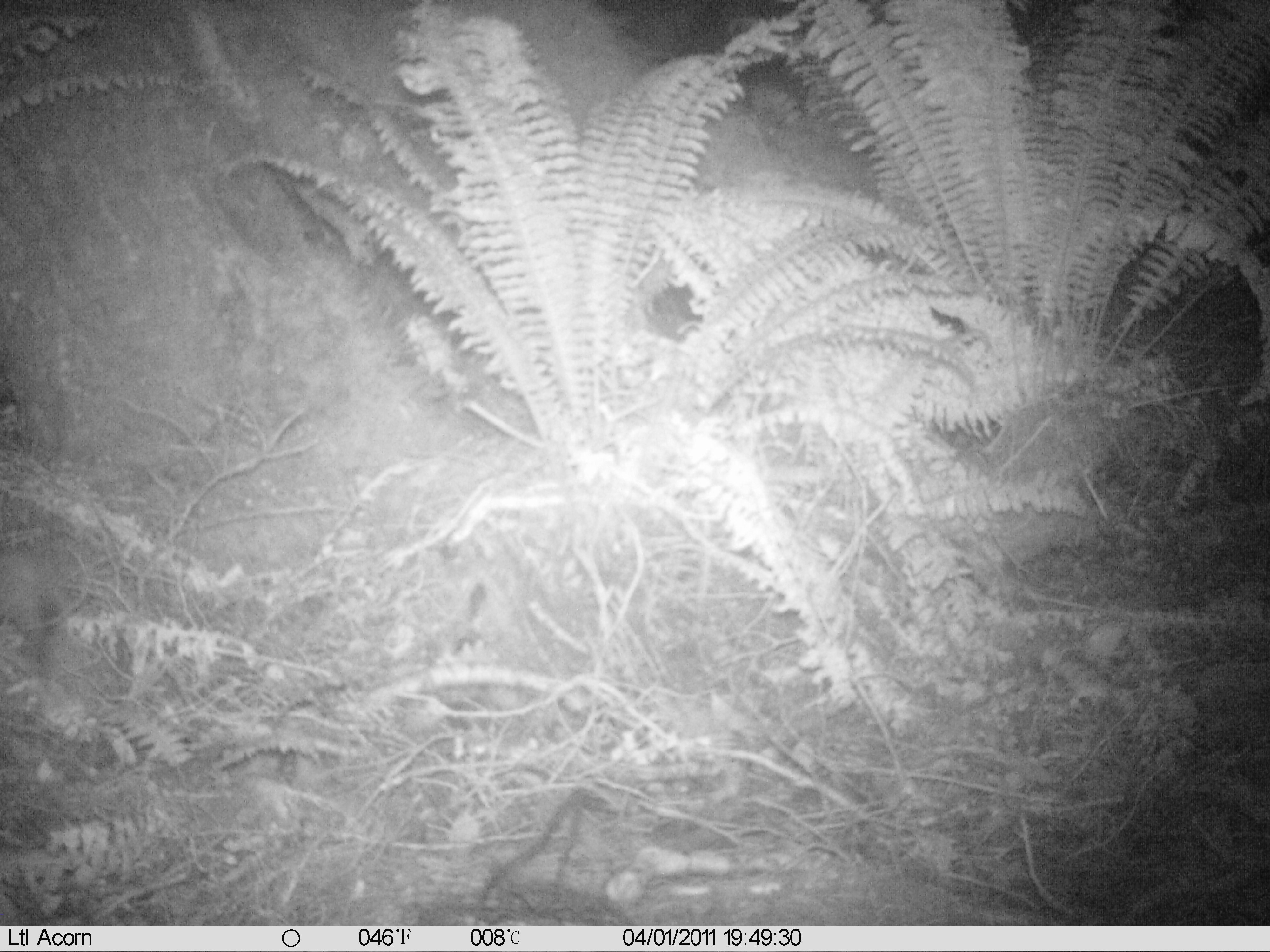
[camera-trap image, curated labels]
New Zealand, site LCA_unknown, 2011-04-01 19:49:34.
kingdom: Animalia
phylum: Chordata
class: Mammalia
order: Carnivora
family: Mustelidae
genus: Mustela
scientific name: Mustela erminea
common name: stoat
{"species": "stoat (Mustela erminea)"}